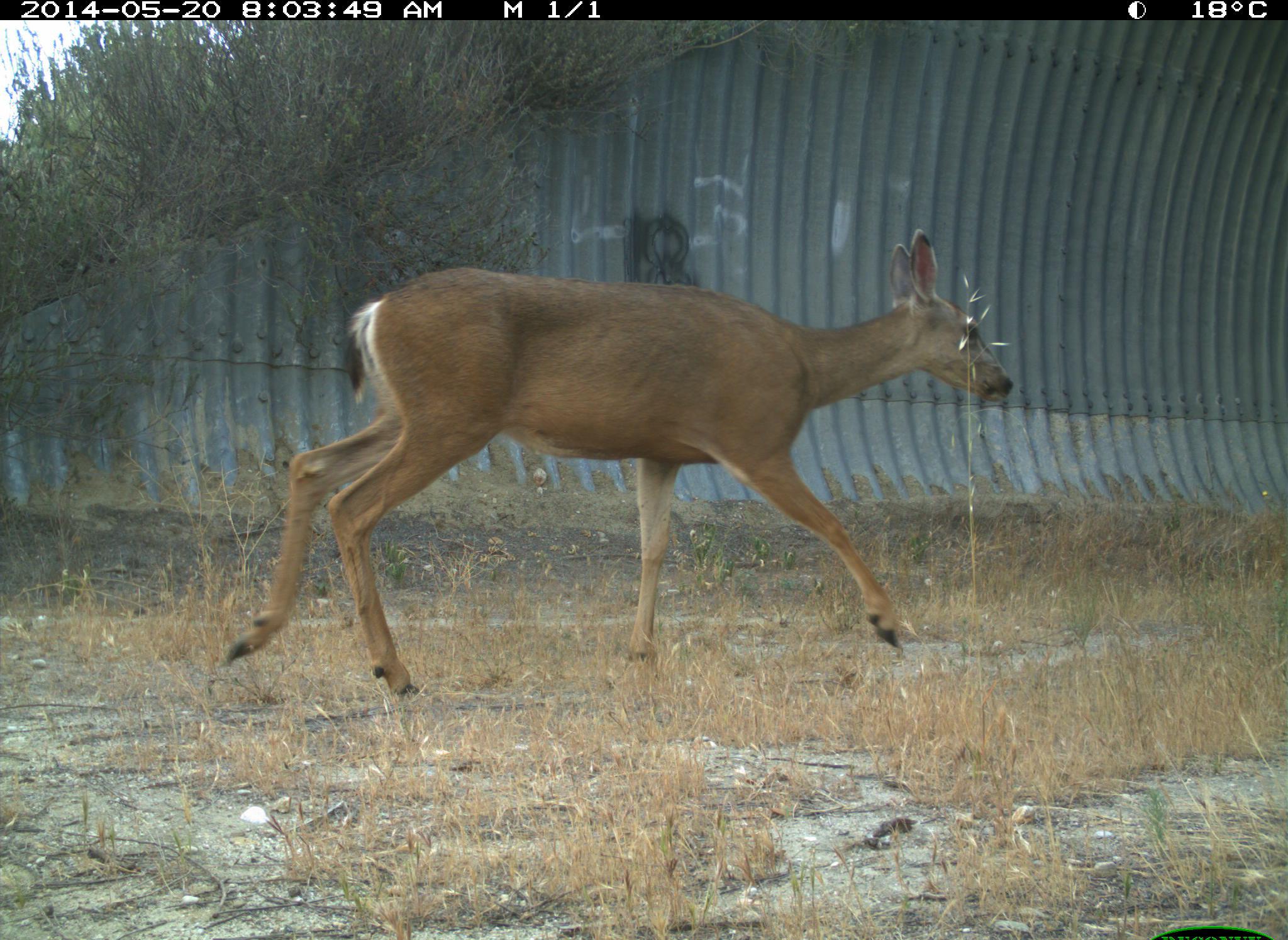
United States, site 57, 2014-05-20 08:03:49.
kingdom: Animalia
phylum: Chordata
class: Mammalia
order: Artiodactyla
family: Cervidae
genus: Odocoileus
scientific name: Odocoileus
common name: deer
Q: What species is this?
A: Deer (Odocoileus).